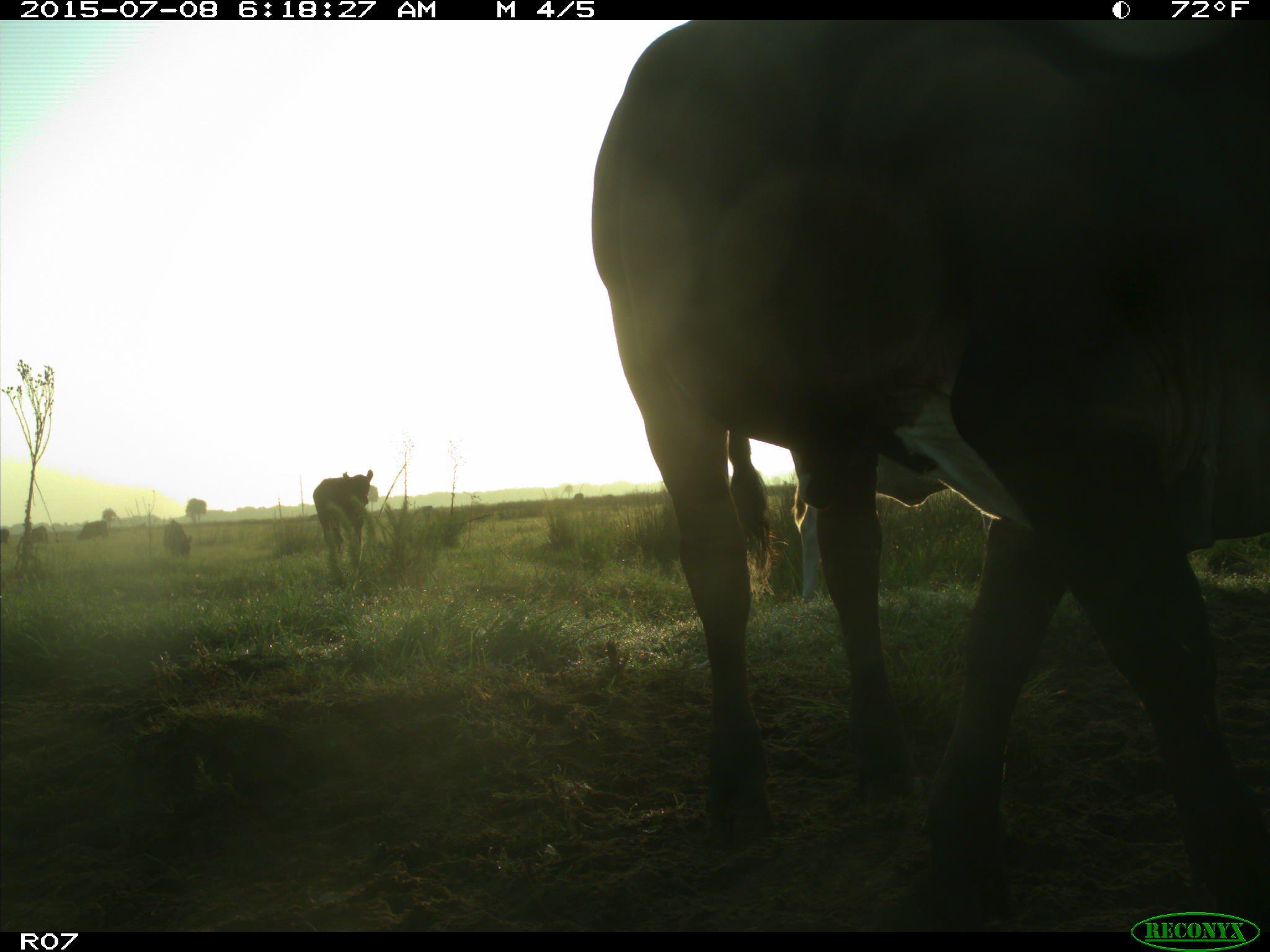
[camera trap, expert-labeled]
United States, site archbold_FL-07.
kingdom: Animalia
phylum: Chordata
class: Mammalia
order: Artiodactyla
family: Bovidae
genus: Bos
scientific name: Bos taurus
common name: domestic cow